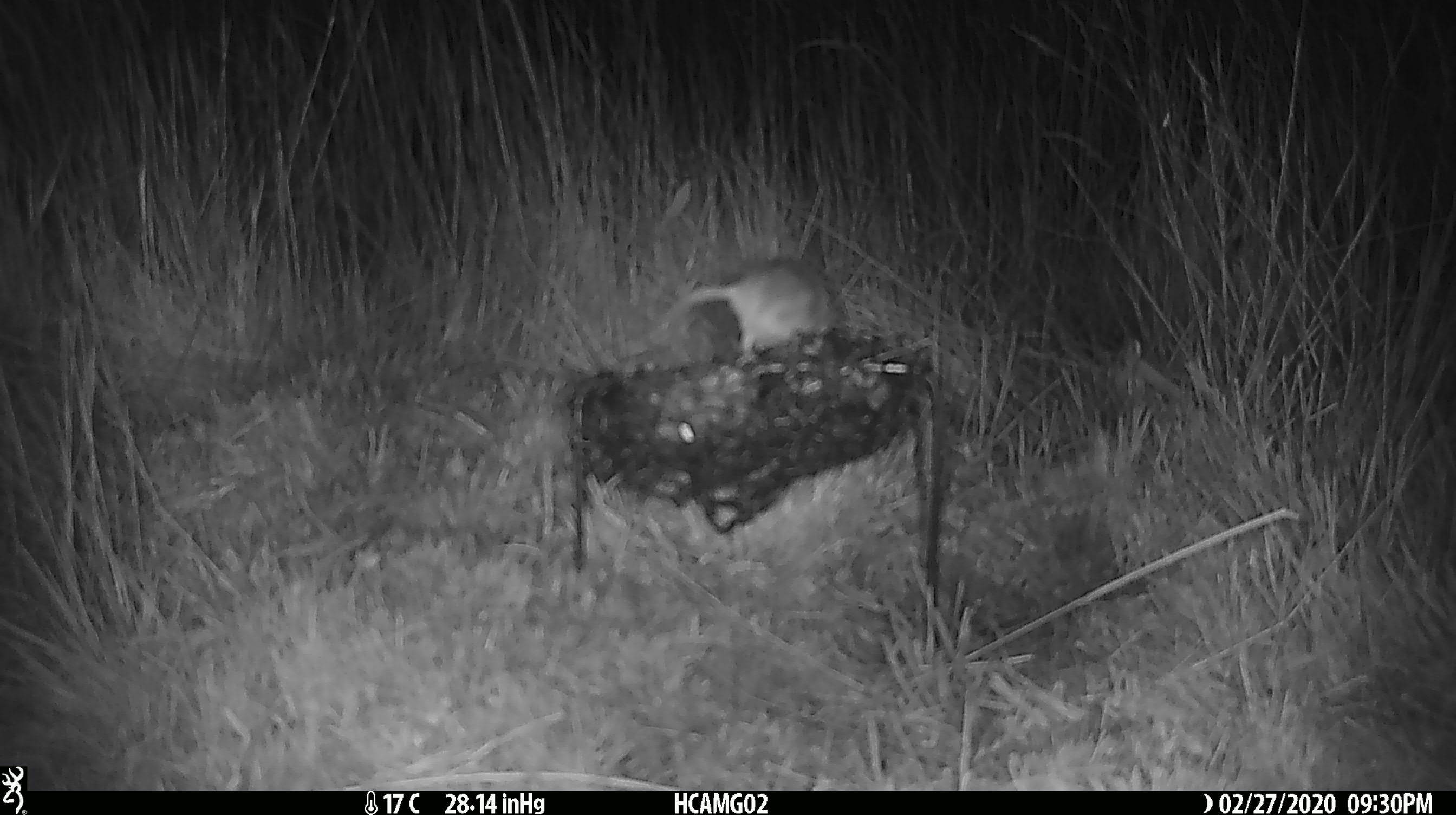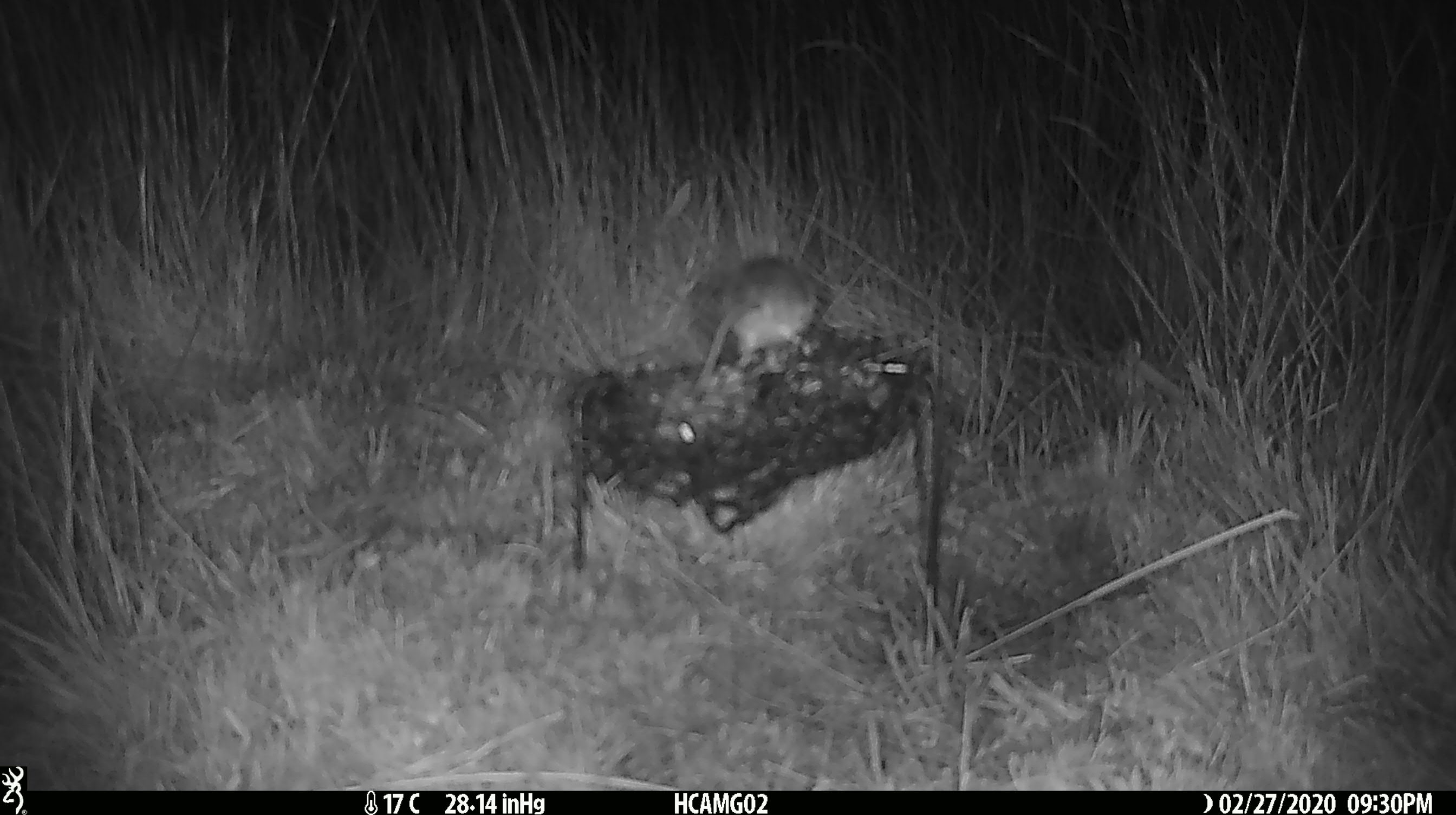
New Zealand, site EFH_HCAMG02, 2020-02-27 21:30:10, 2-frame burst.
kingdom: Animalia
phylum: Chordata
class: Mammalia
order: Rodentia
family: Muridae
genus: Mus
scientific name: Mus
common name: mouse